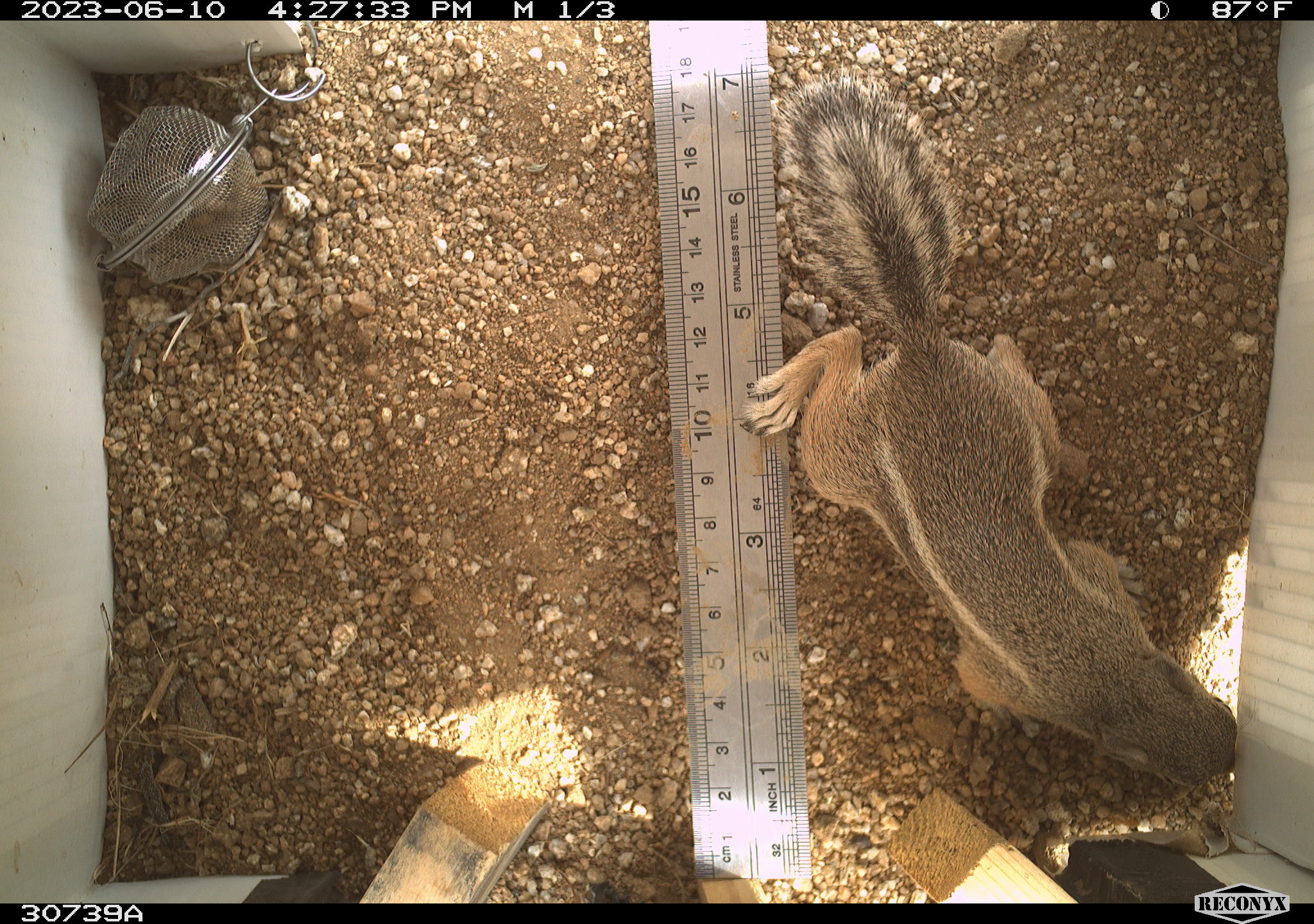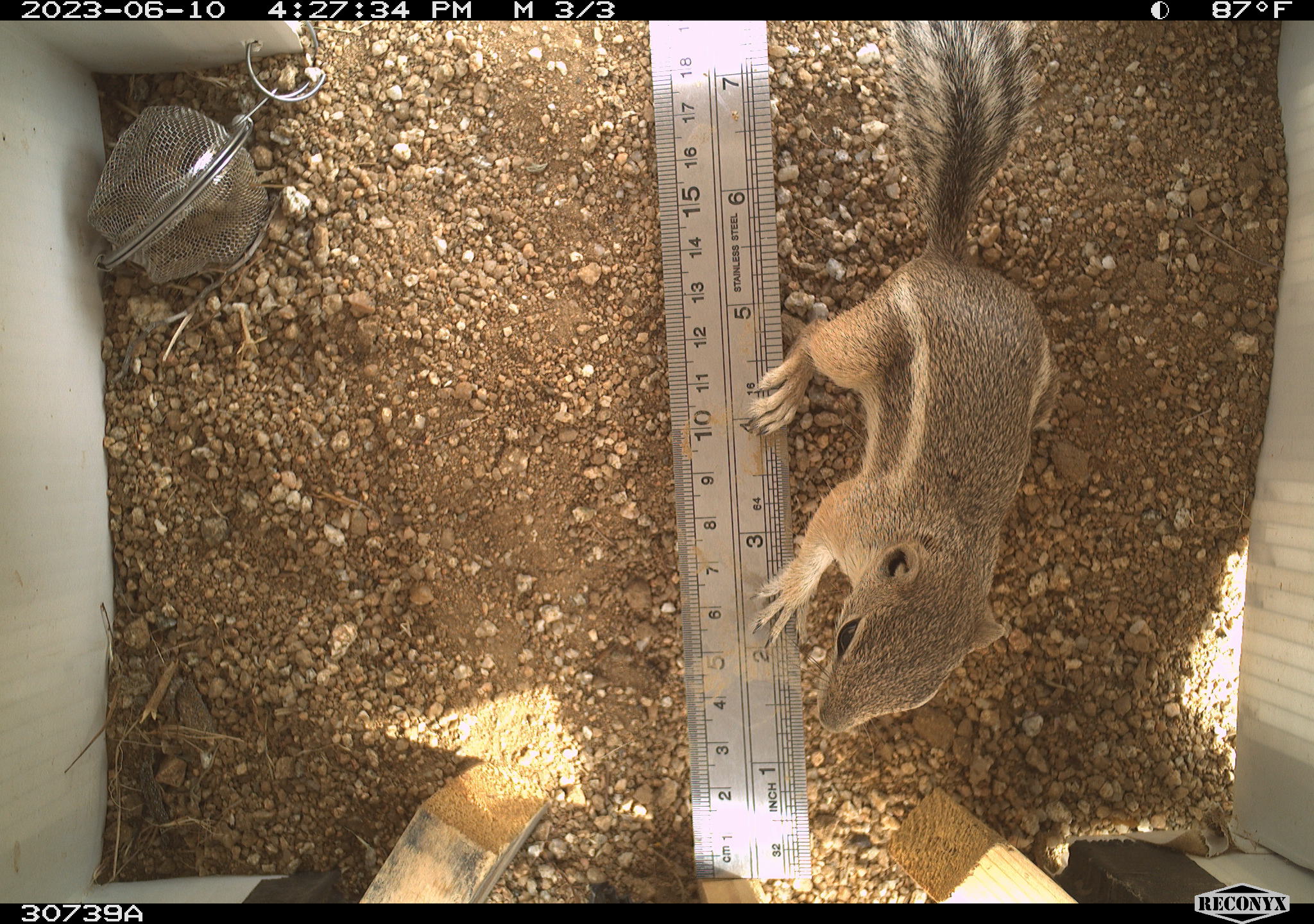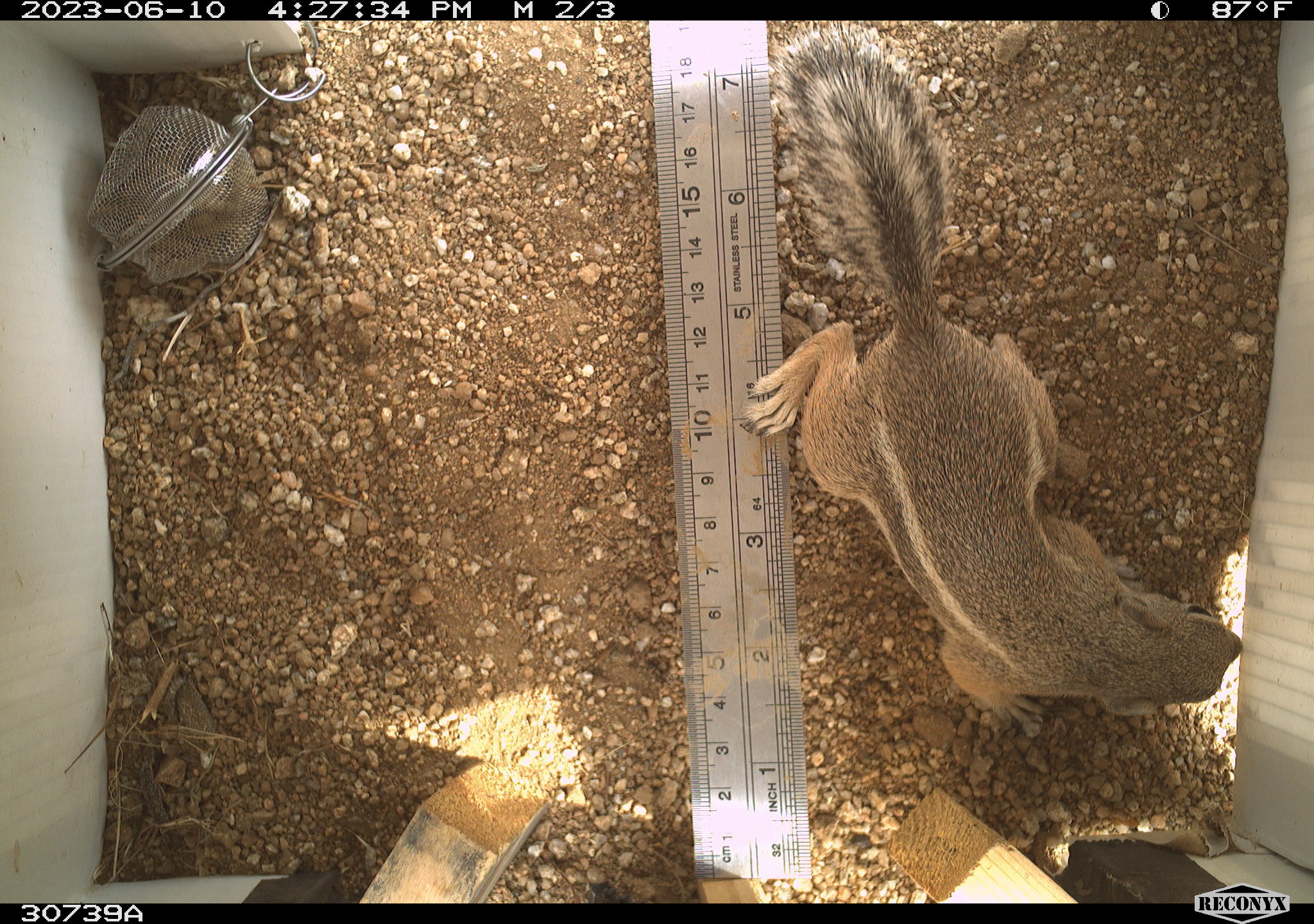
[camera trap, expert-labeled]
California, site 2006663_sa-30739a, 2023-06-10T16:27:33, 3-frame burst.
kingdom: Animalia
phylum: Chordata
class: Mammalia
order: Rodentia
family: Sciuridae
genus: Ammospermophilus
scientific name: Ammospermophilus leucurus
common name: white-tailed antelope squirrel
White-tailed antelope squirrel (Ammospermophilus leucurus).